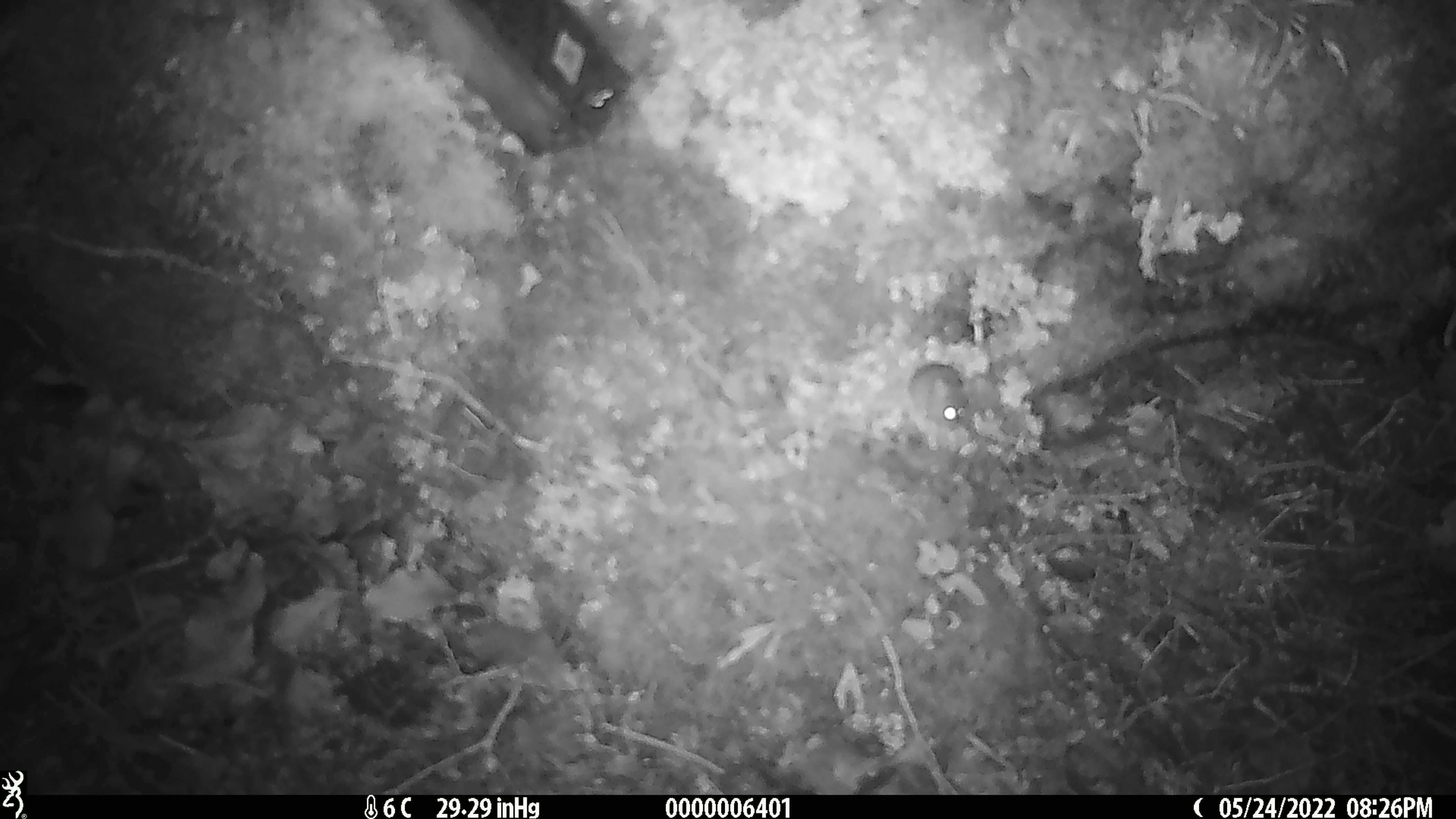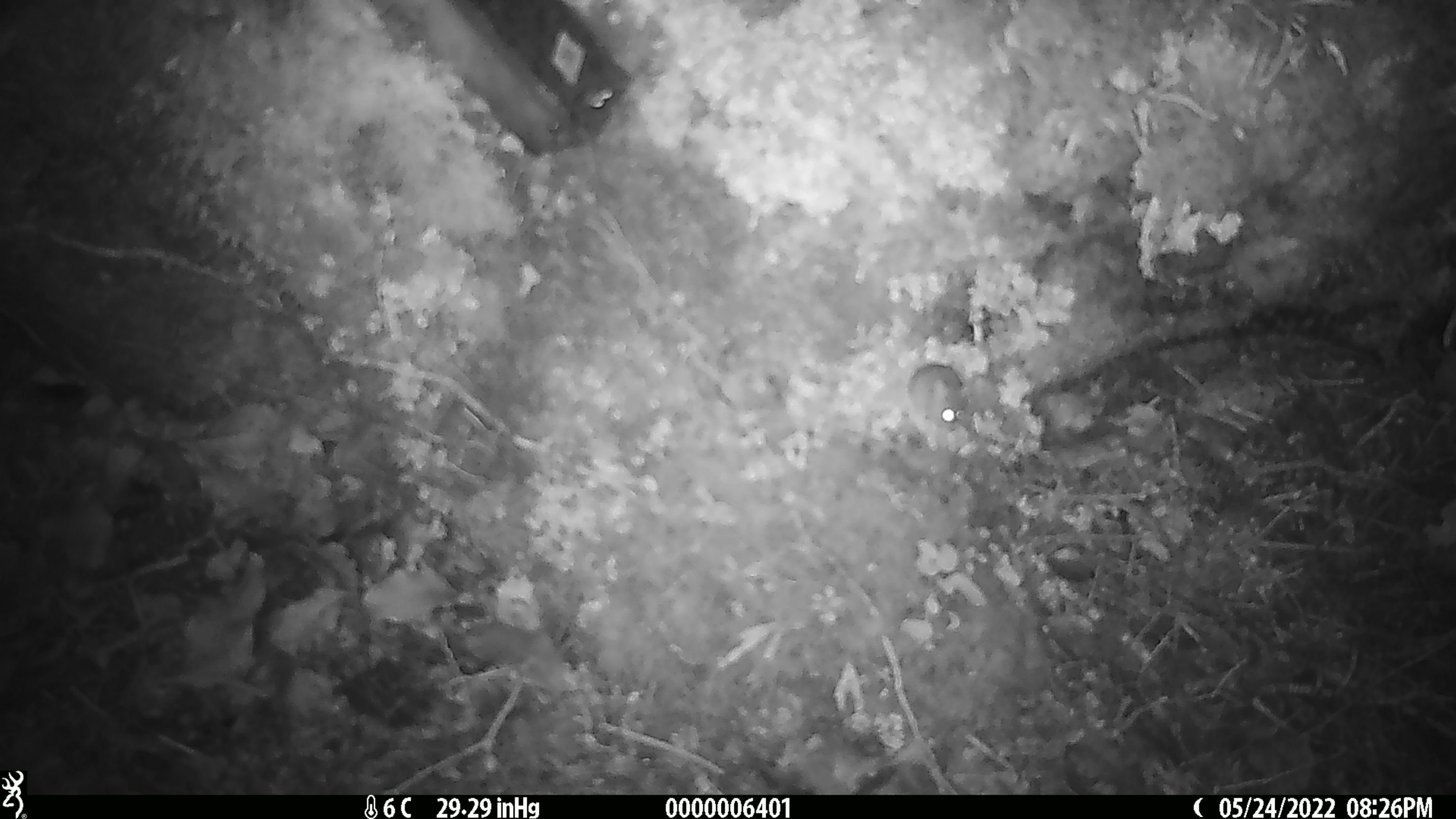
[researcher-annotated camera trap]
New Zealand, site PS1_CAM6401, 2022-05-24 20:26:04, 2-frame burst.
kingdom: Animalia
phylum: Chordata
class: Mammalia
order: Rodentia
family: Muridae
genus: Mus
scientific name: Mus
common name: mouse